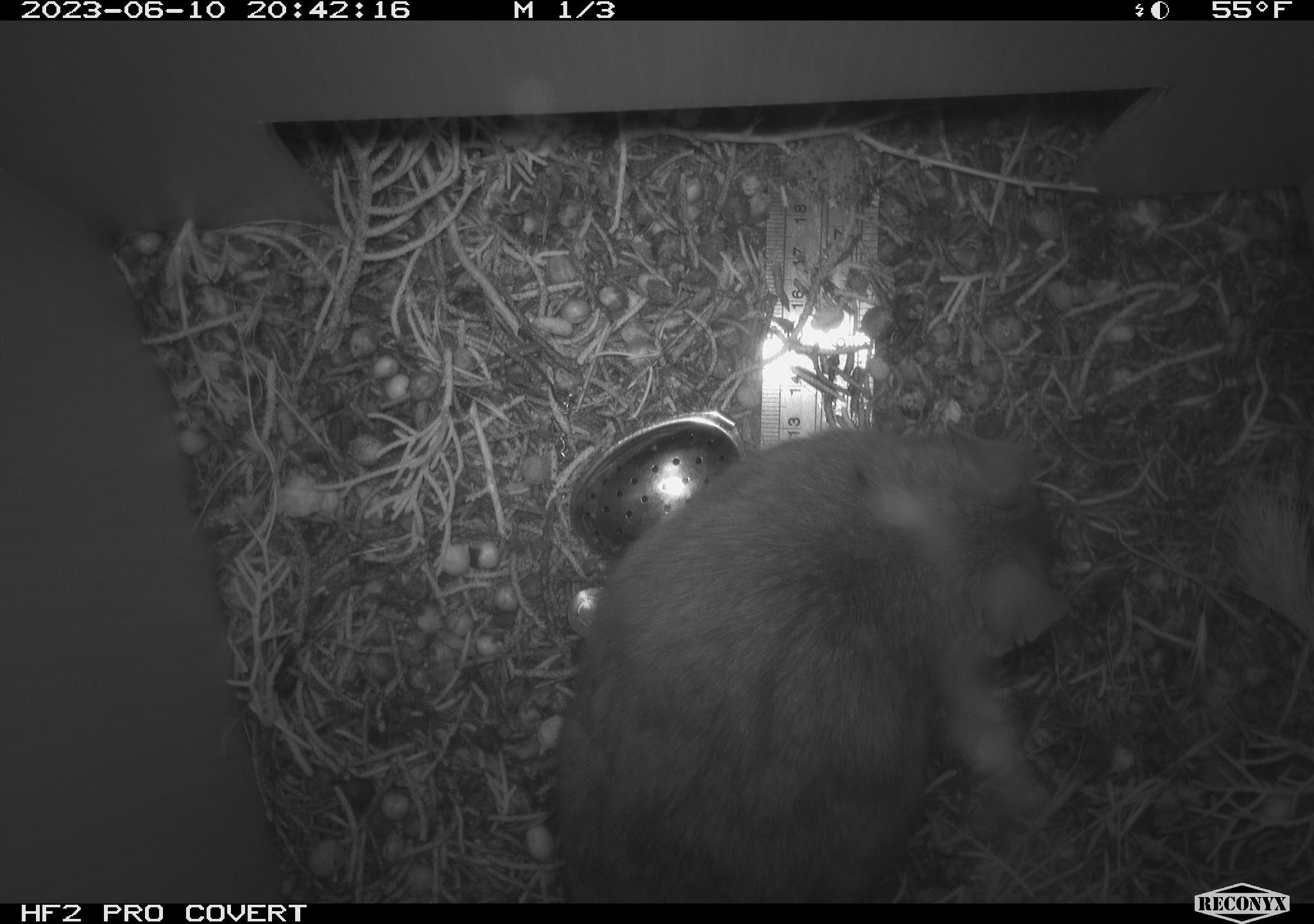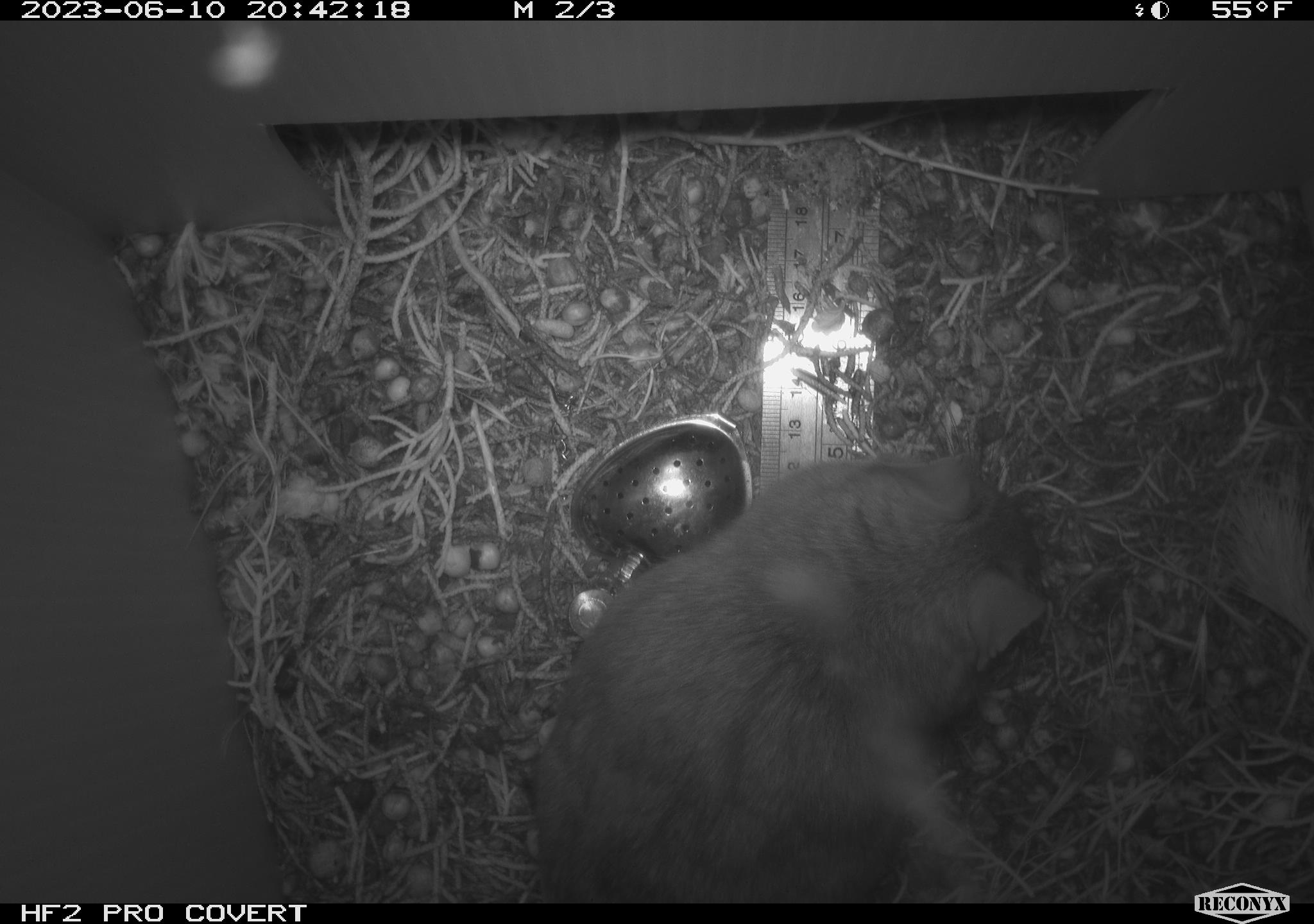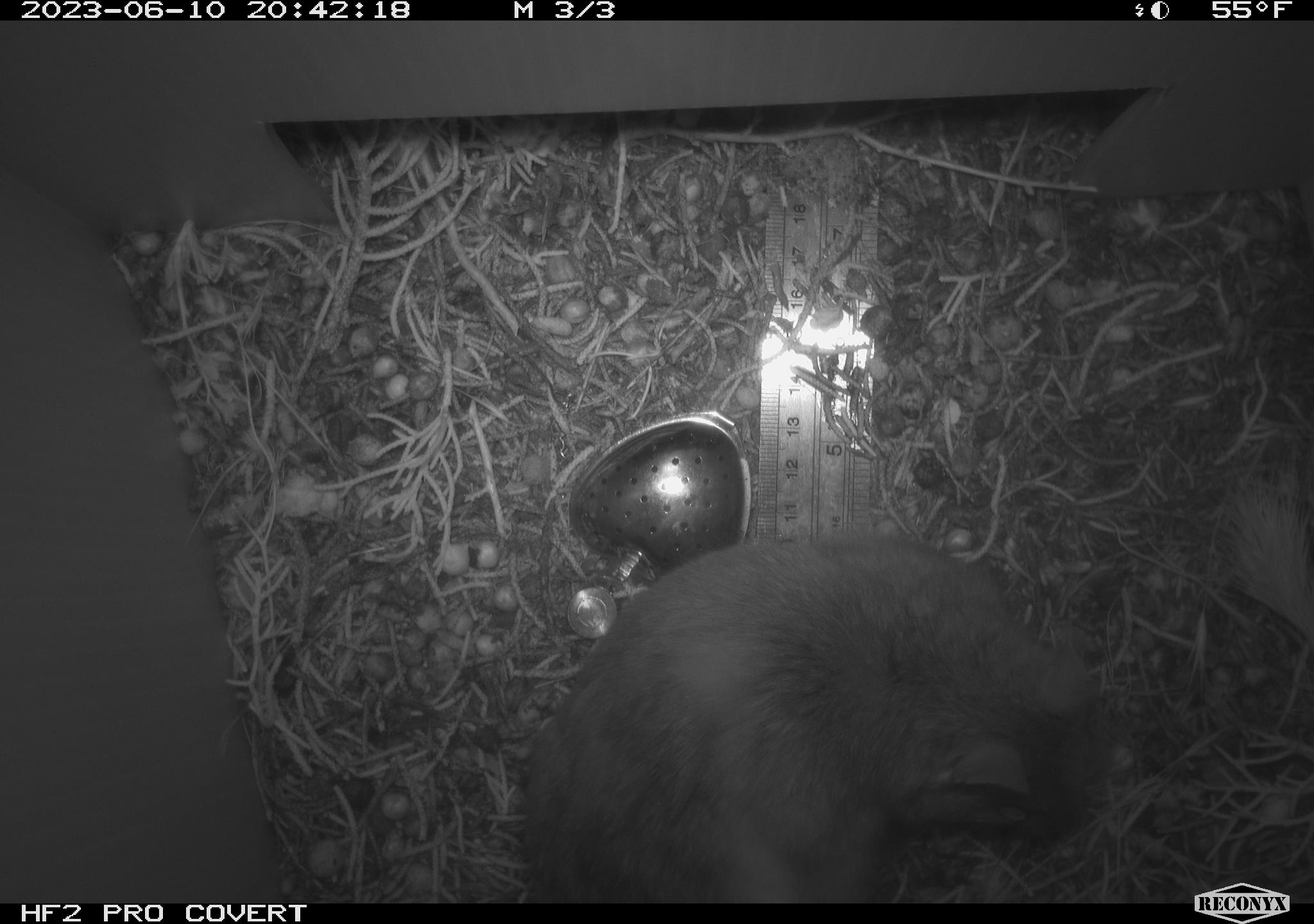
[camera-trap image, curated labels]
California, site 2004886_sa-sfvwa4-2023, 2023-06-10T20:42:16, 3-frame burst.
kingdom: Animalia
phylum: Chordata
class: Mammalia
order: Rodentia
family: Cricetidae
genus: Neotoma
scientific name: Neotoma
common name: pack rat or woodrat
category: neotoma species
Neotoma species (pack rat or woodrat) (Neotoma).